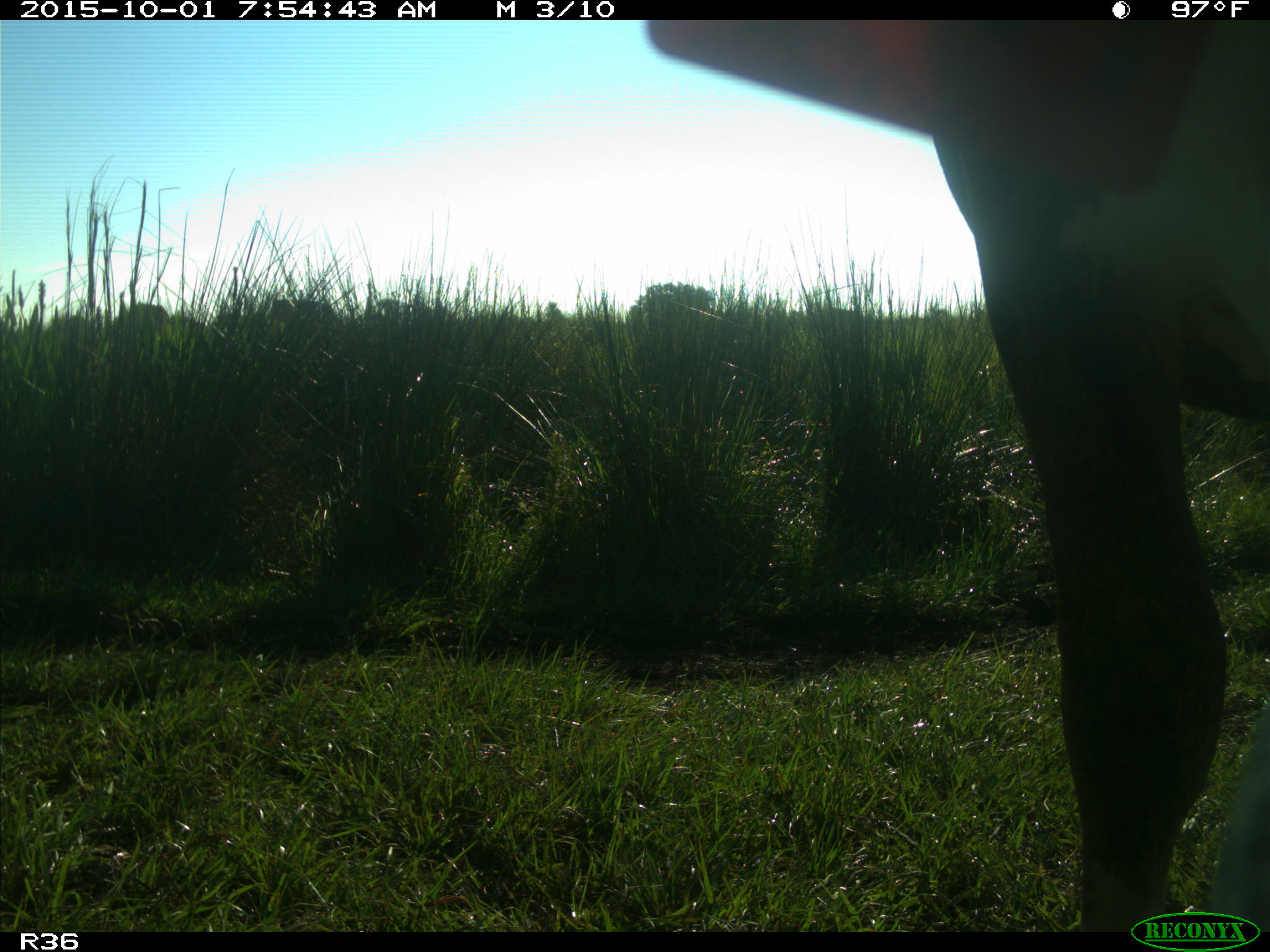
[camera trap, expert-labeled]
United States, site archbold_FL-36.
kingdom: Animalia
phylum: Chordata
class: Mammalia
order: Artiodactyla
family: Bovidae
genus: Bos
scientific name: Bos taurus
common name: domestic cow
Bos taurus (domestic cow).